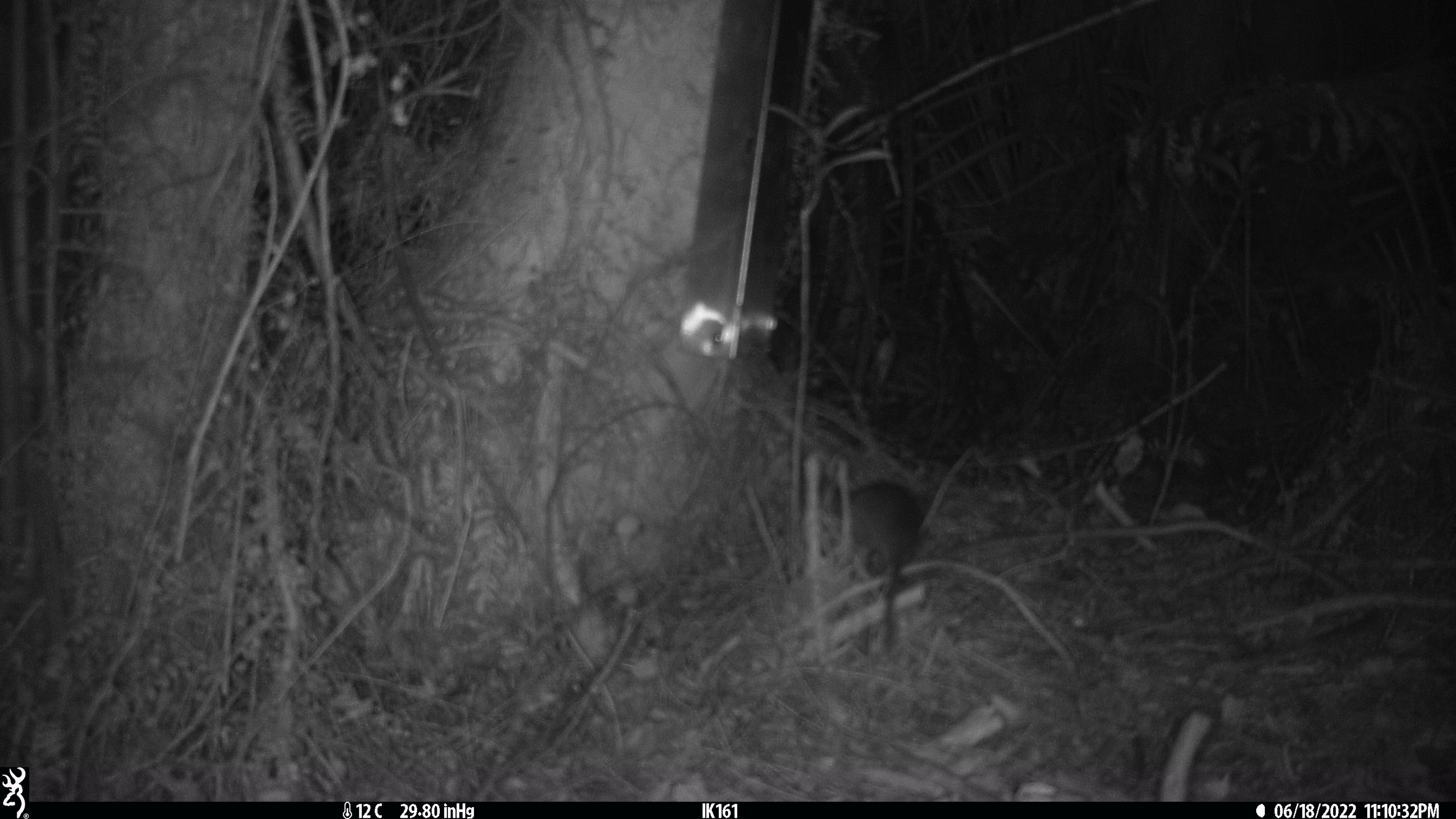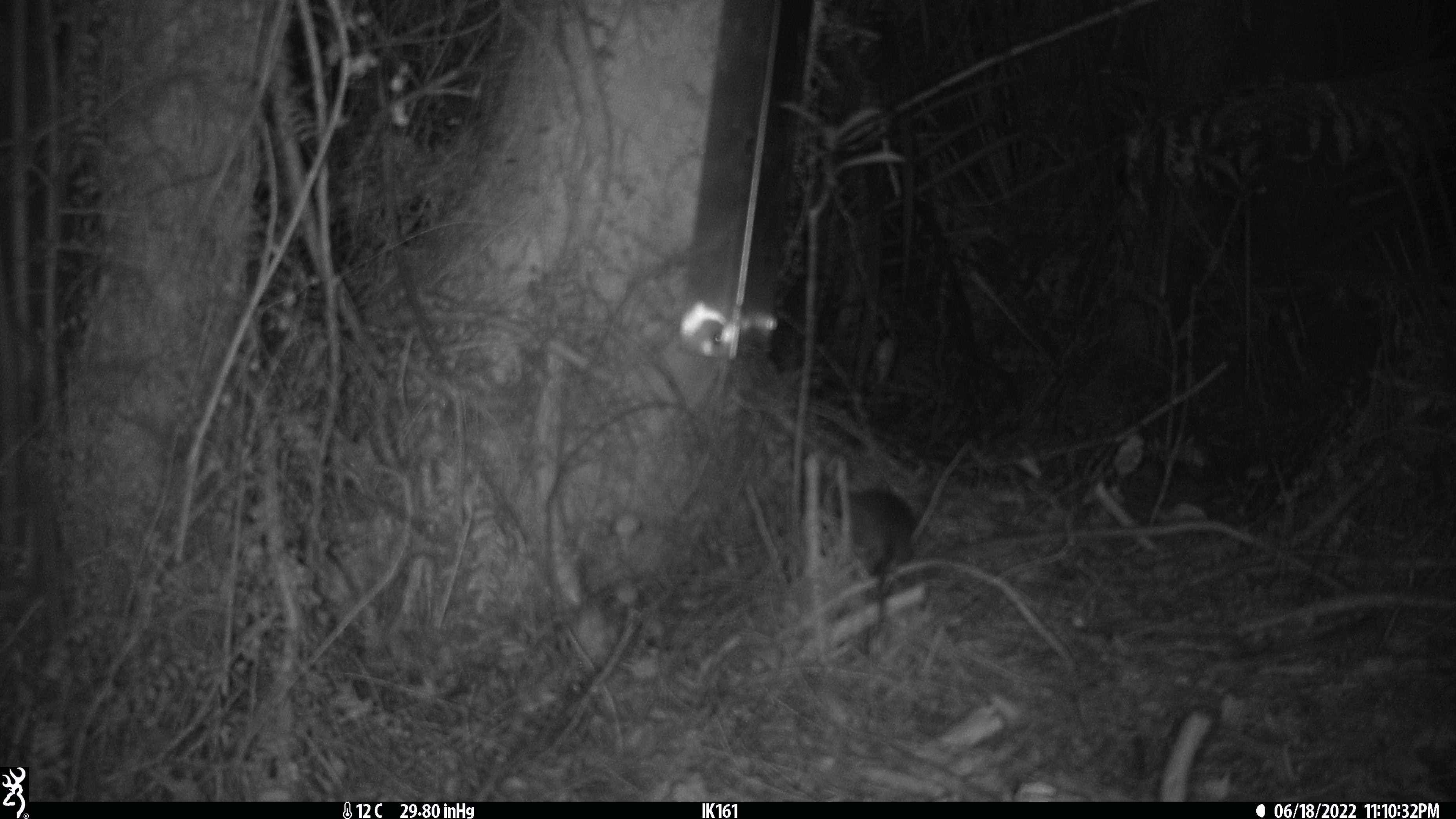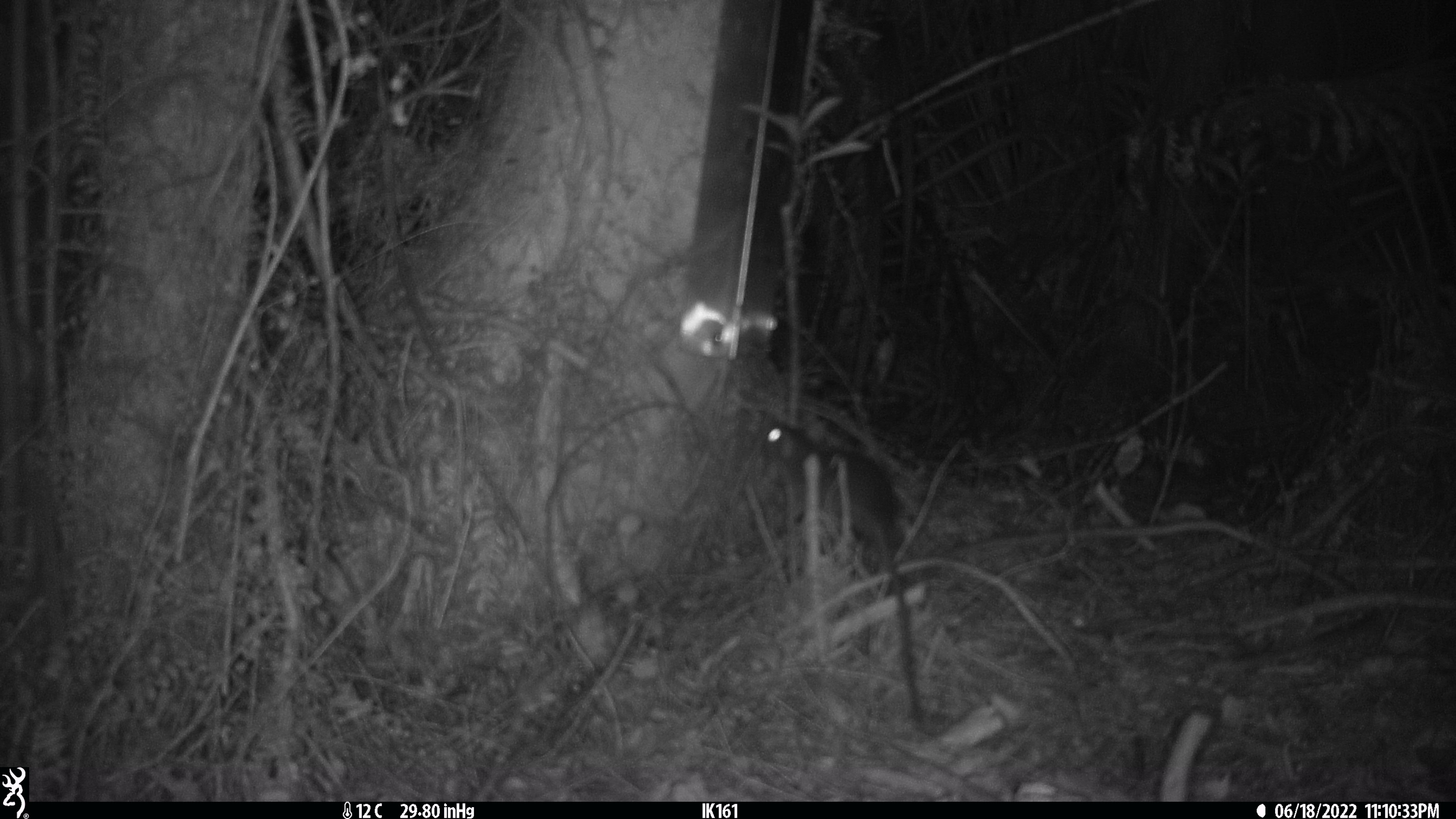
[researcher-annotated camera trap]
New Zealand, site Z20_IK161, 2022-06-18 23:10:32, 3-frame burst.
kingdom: Animalia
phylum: Chordata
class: Mammalia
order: Rodentia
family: Muridae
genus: Rattus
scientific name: Rattus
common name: rat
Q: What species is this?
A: Rat (Rattus).